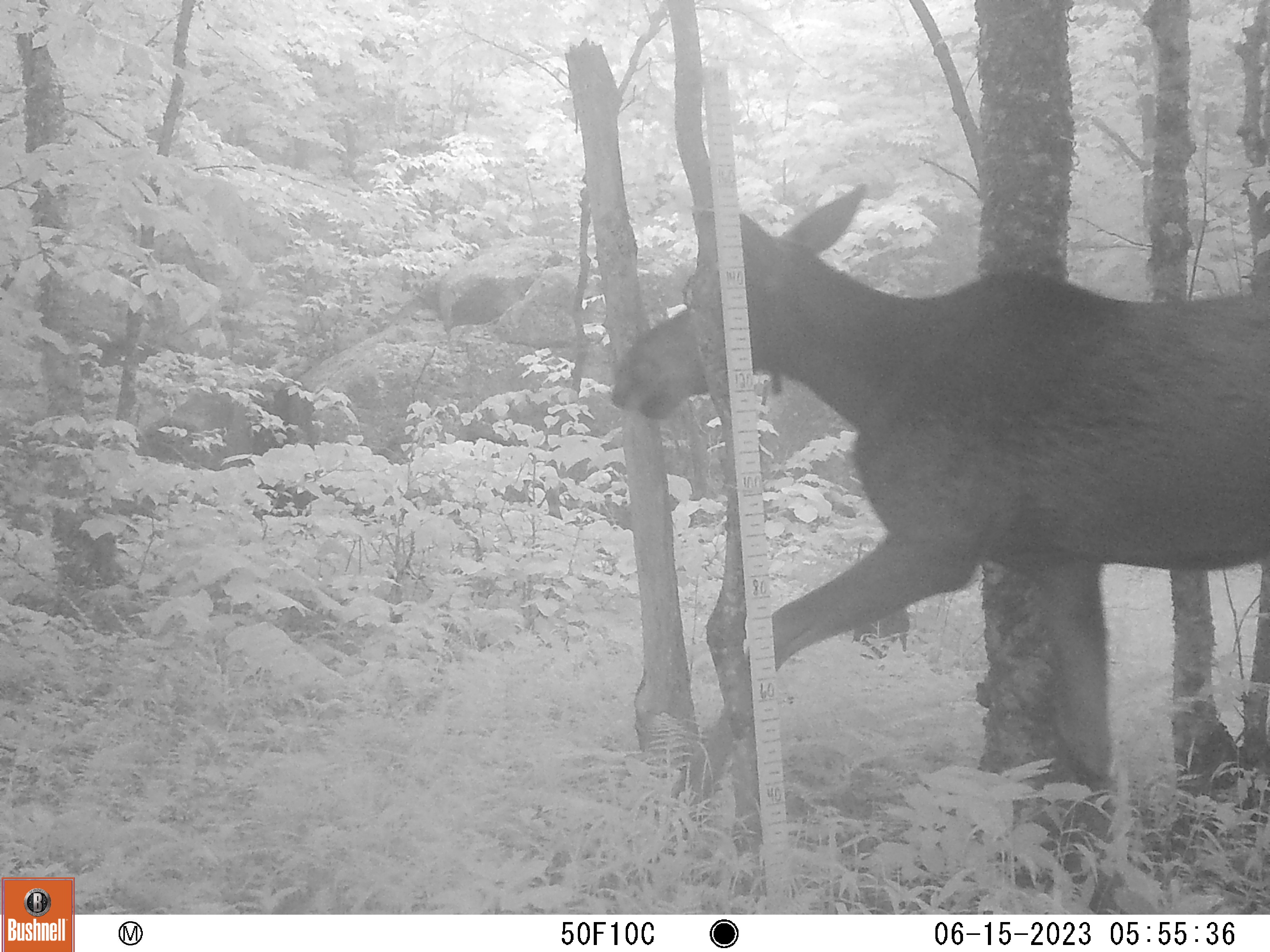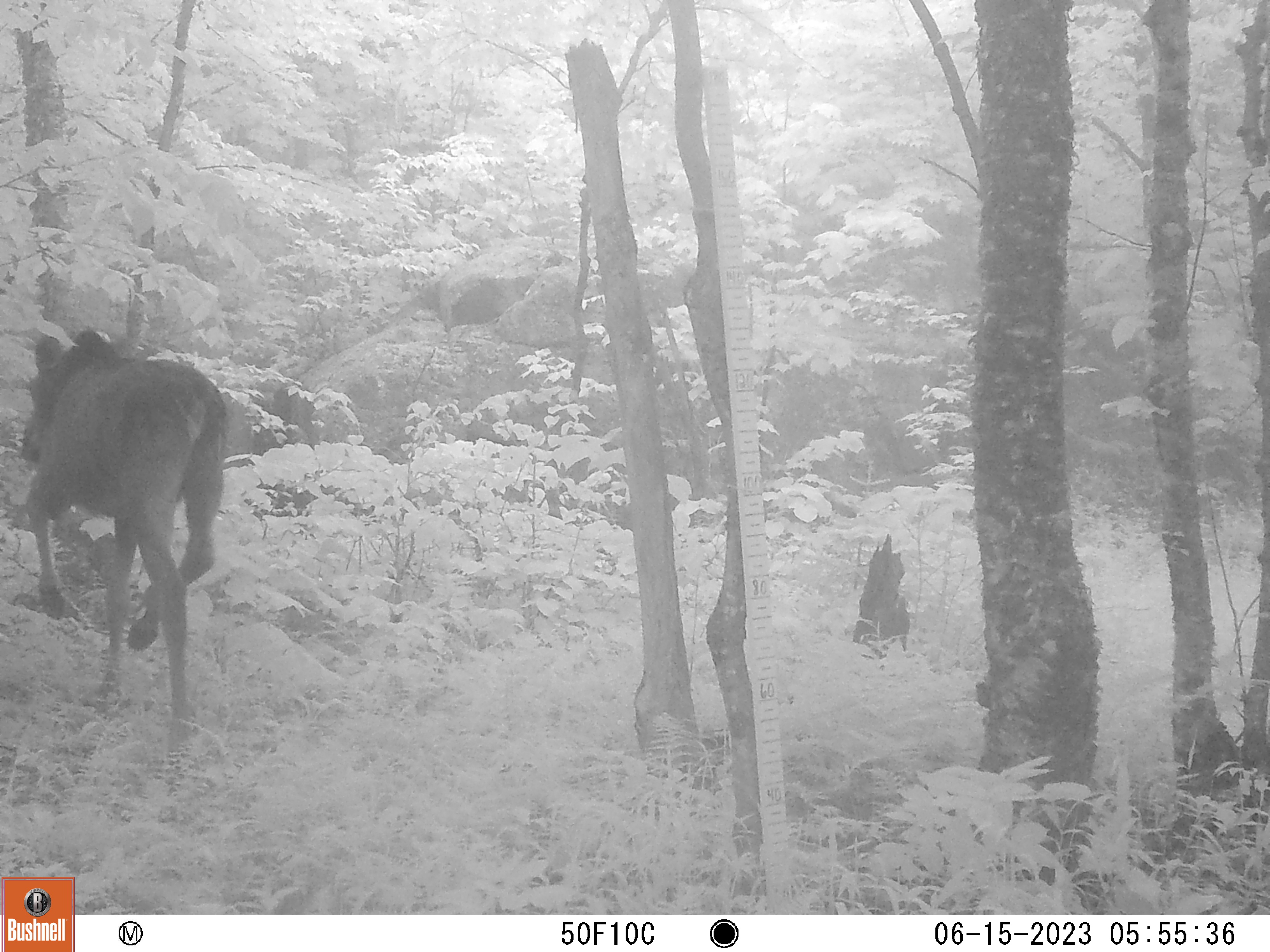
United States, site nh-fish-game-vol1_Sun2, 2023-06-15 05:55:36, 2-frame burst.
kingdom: Animalia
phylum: Chordata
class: Mammalia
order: Artiodactyla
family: Cervidae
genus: Alces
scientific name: Alces alces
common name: moose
Moose (Alces alces).